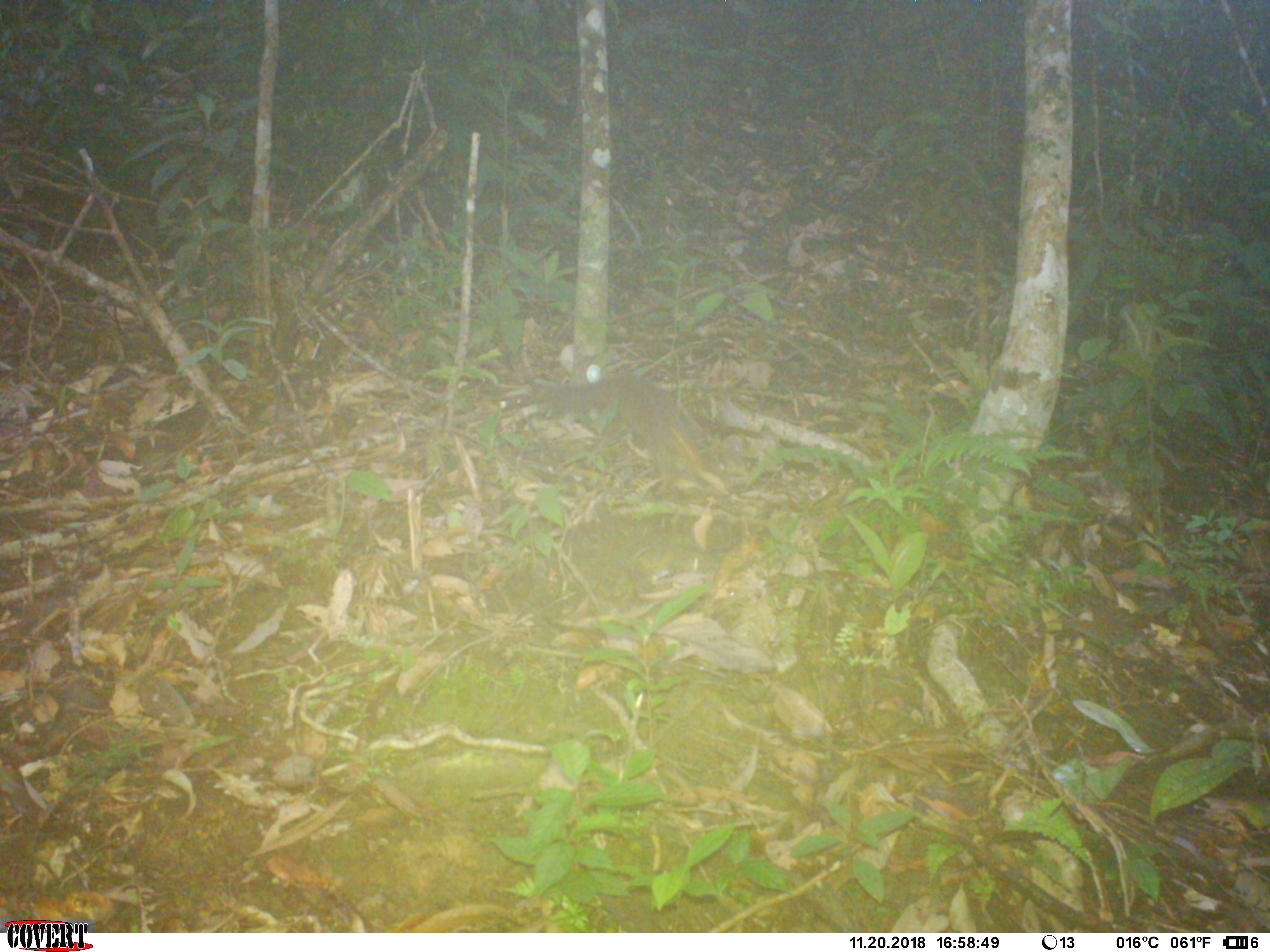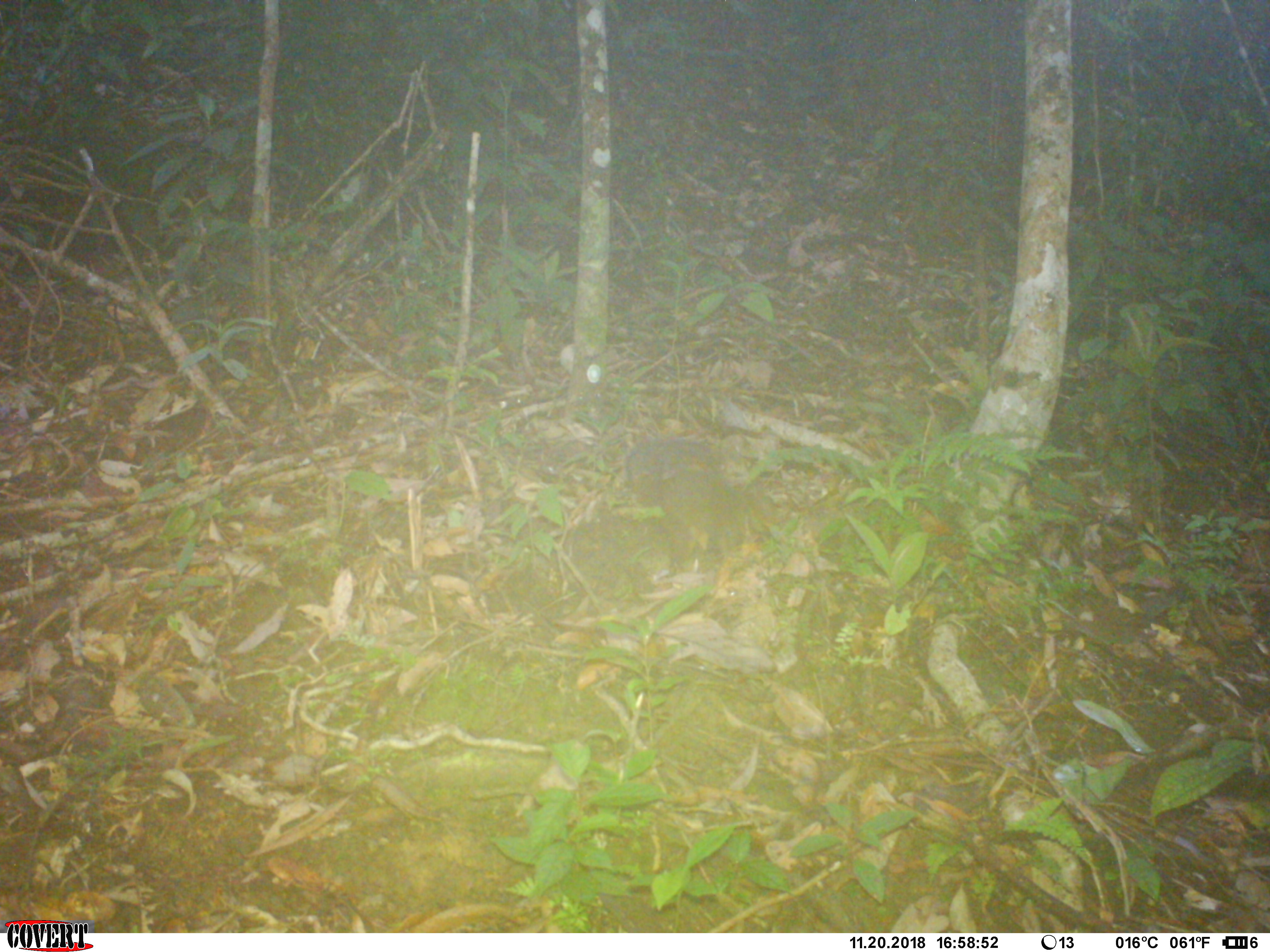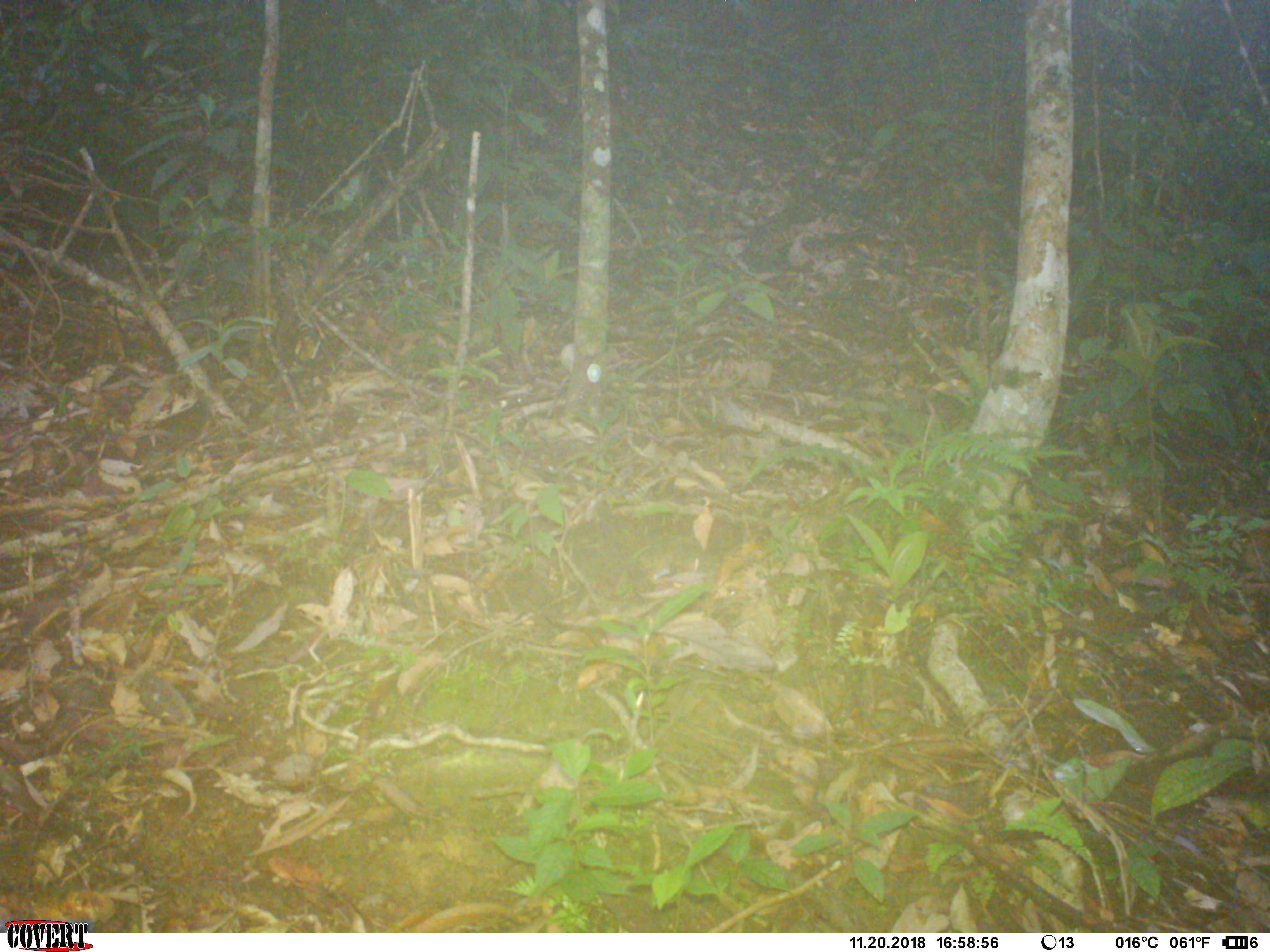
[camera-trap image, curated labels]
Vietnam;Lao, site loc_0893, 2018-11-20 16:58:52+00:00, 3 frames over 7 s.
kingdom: Animalia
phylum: Chordata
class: Mammalia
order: Rodentia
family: Sciuridae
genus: Dremomys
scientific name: Dremomys rufigenis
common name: red-cheeked squirrel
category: red cheeked squirrel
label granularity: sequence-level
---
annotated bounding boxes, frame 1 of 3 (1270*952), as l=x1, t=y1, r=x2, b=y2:
red cheeked squirrel: l=548, t=373, r=727, b=474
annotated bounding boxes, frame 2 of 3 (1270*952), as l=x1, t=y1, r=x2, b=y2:
red cheeked squirrel: l=622, t=436, r=747, b=550